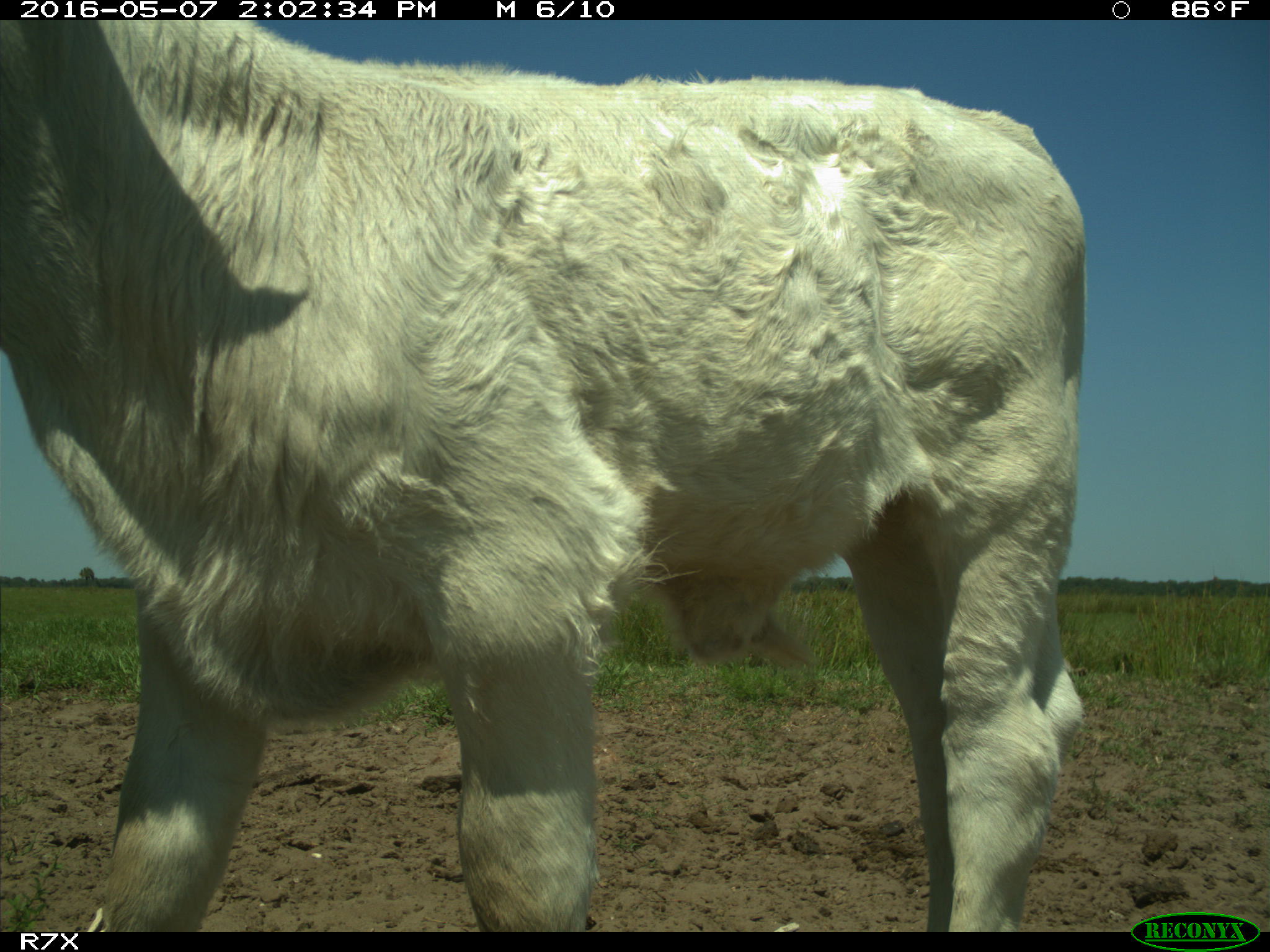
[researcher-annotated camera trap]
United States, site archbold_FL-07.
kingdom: Animalia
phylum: Chordata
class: Mammalia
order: Artiodactyla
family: Bovidae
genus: Bos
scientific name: Bos taurus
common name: domestic cow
Bos taurus (domestic cow).